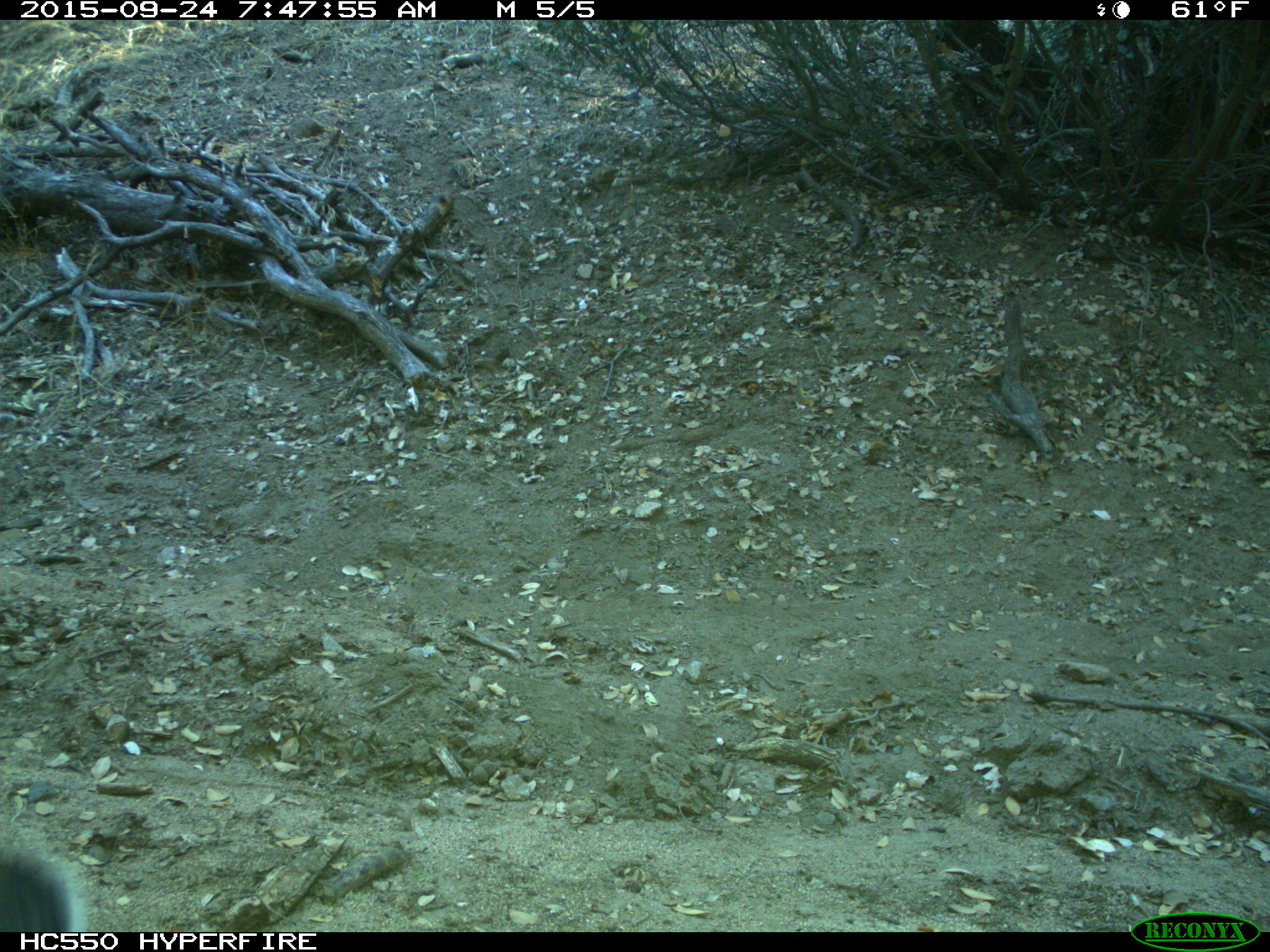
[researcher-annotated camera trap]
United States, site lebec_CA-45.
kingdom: Animalia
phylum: Chordata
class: Mammalia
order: Rodentia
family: Sciuridae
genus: Sciurus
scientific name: Sciurus carolinensis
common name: eastern gray squirrel